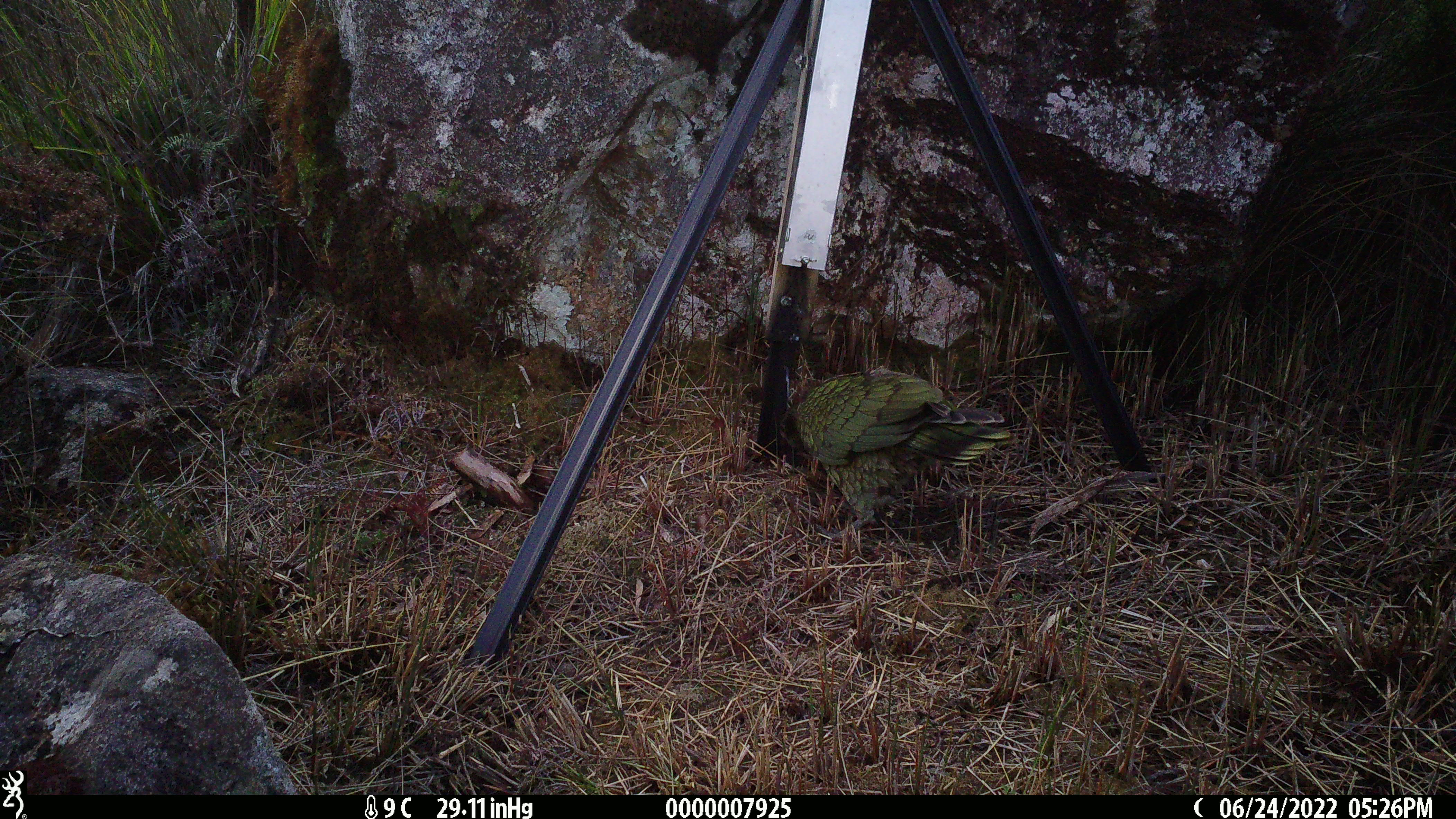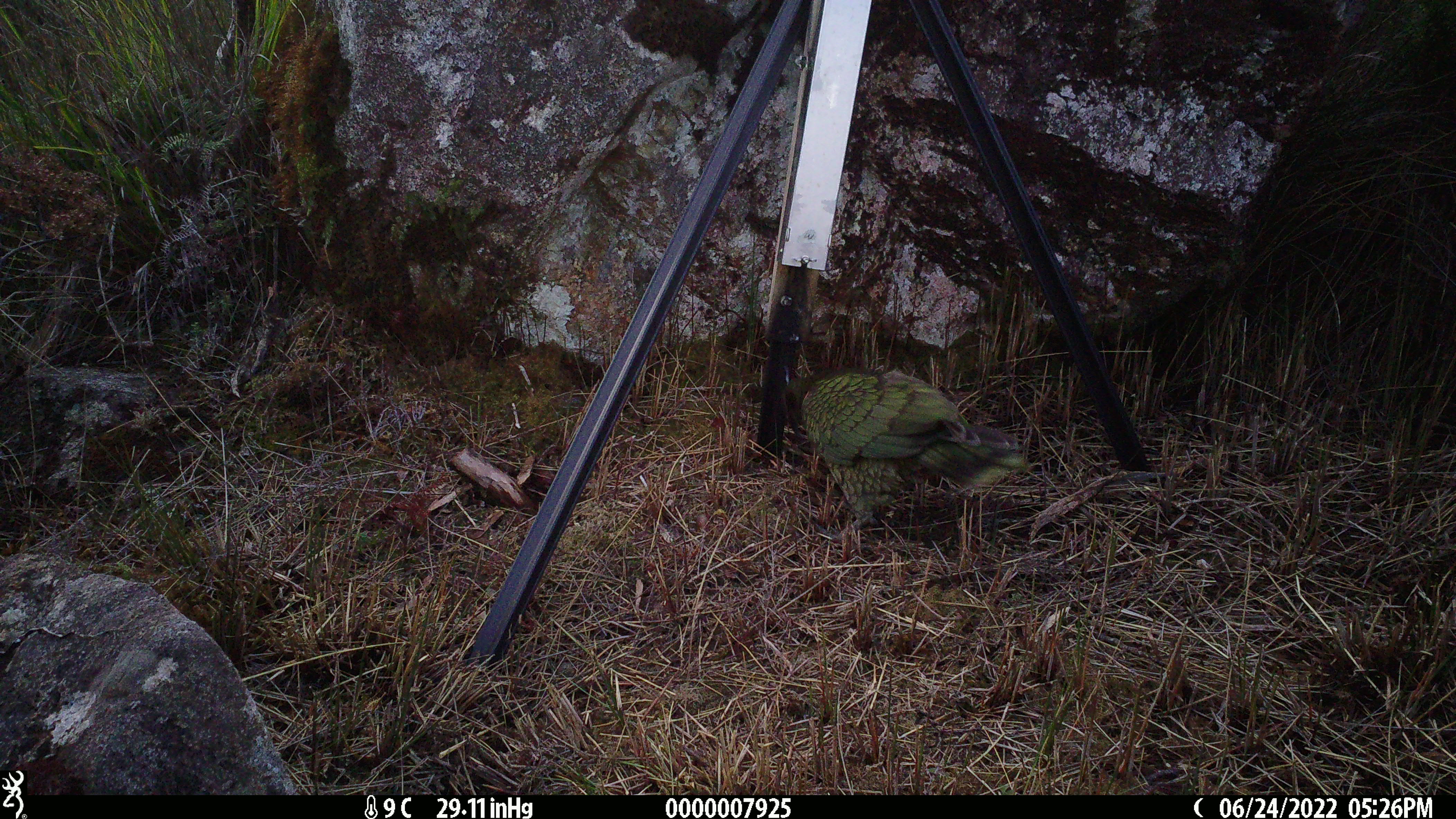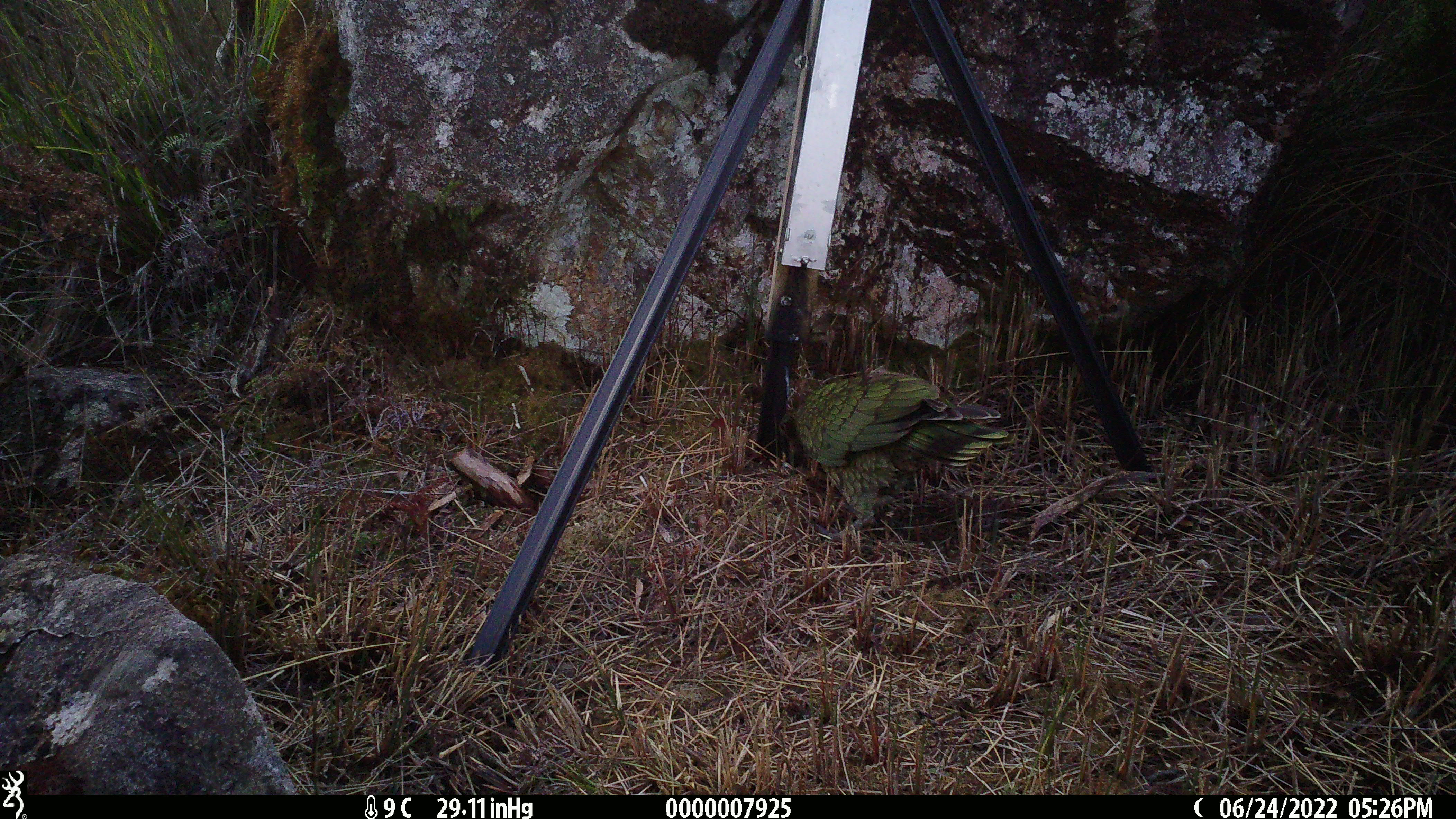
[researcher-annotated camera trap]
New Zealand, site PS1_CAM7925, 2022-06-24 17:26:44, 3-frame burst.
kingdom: Animalia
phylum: Chordata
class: Aves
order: Psittaciformes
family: Strigopidae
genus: Nestor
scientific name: Nestor notabilis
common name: kea